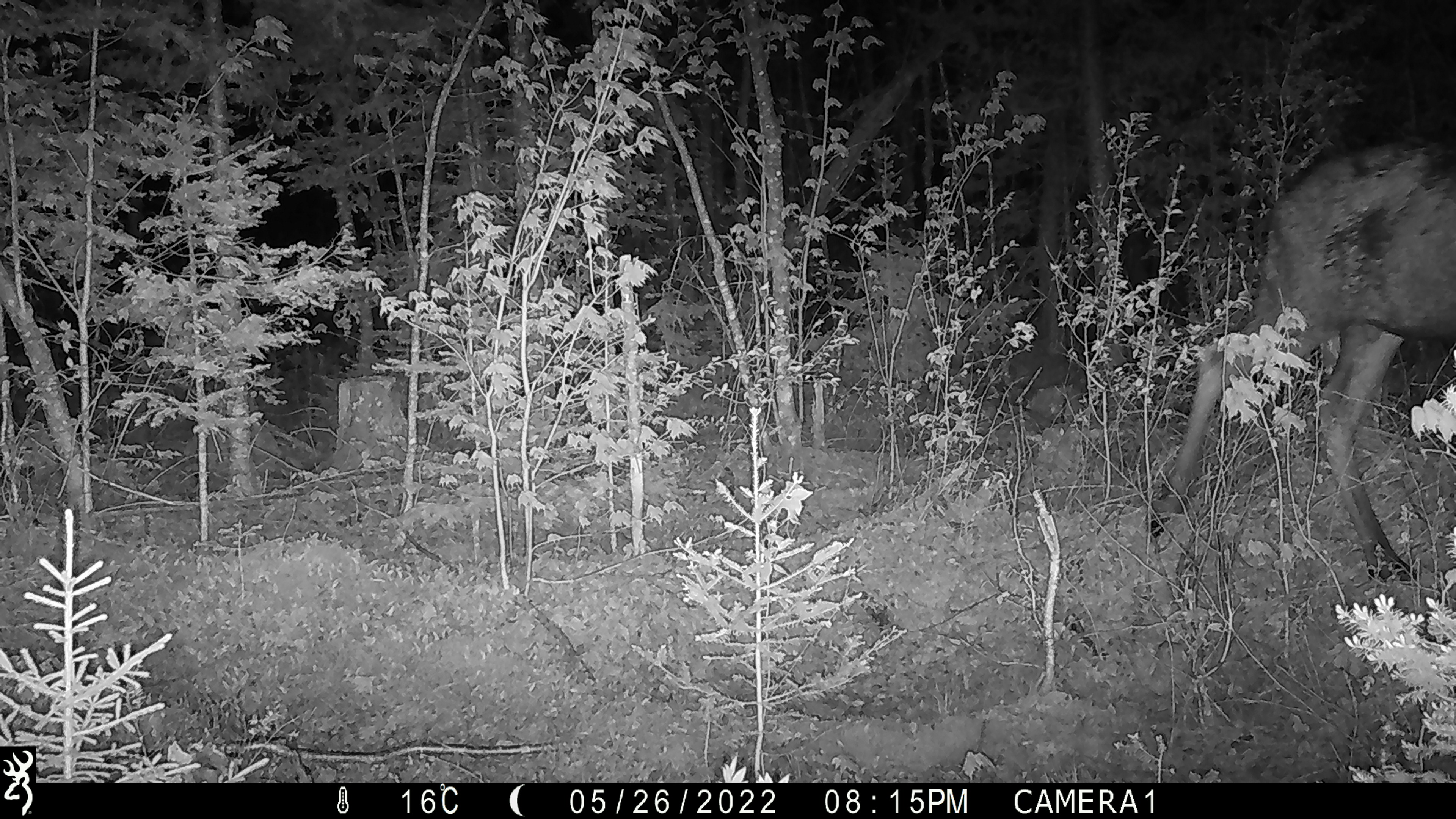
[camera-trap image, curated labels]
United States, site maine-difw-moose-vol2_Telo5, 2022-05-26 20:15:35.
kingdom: Animalia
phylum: Chordata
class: Mammalia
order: Artiodactyla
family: Cervidae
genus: Alces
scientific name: Alces alces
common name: moose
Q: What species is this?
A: Moose (Alces alces).